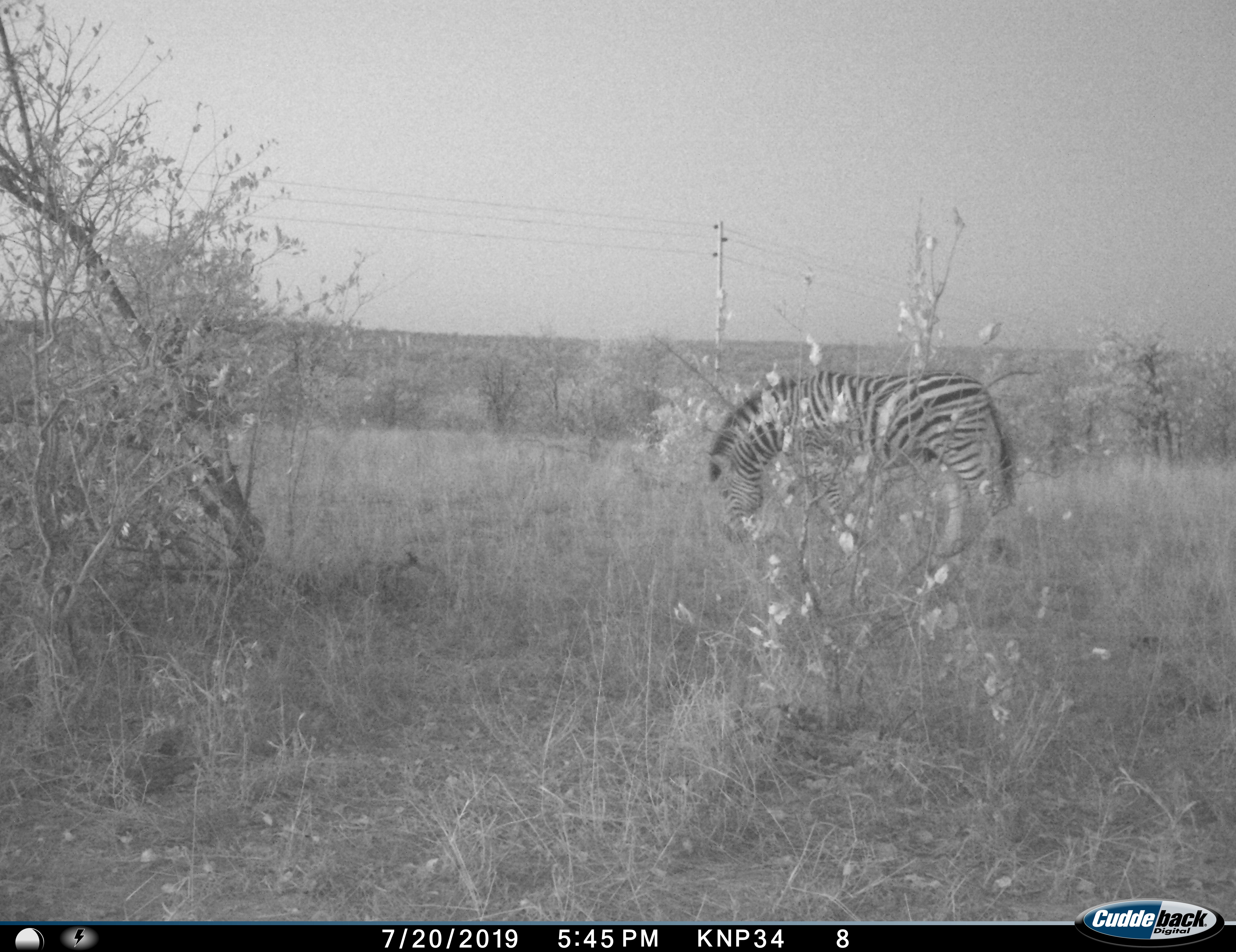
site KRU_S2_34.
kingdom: Animalia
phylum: Chordata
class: Mammalia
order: Perissodactyla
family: Equidae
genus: Equus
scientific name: Equus quagga burchellii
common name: burchell's zebra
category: zebraburchells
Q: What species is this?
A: Zebraburchells (burchell's zebra) (Equus quagga burchellii).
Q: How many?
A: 1.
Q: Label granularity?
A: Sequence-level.